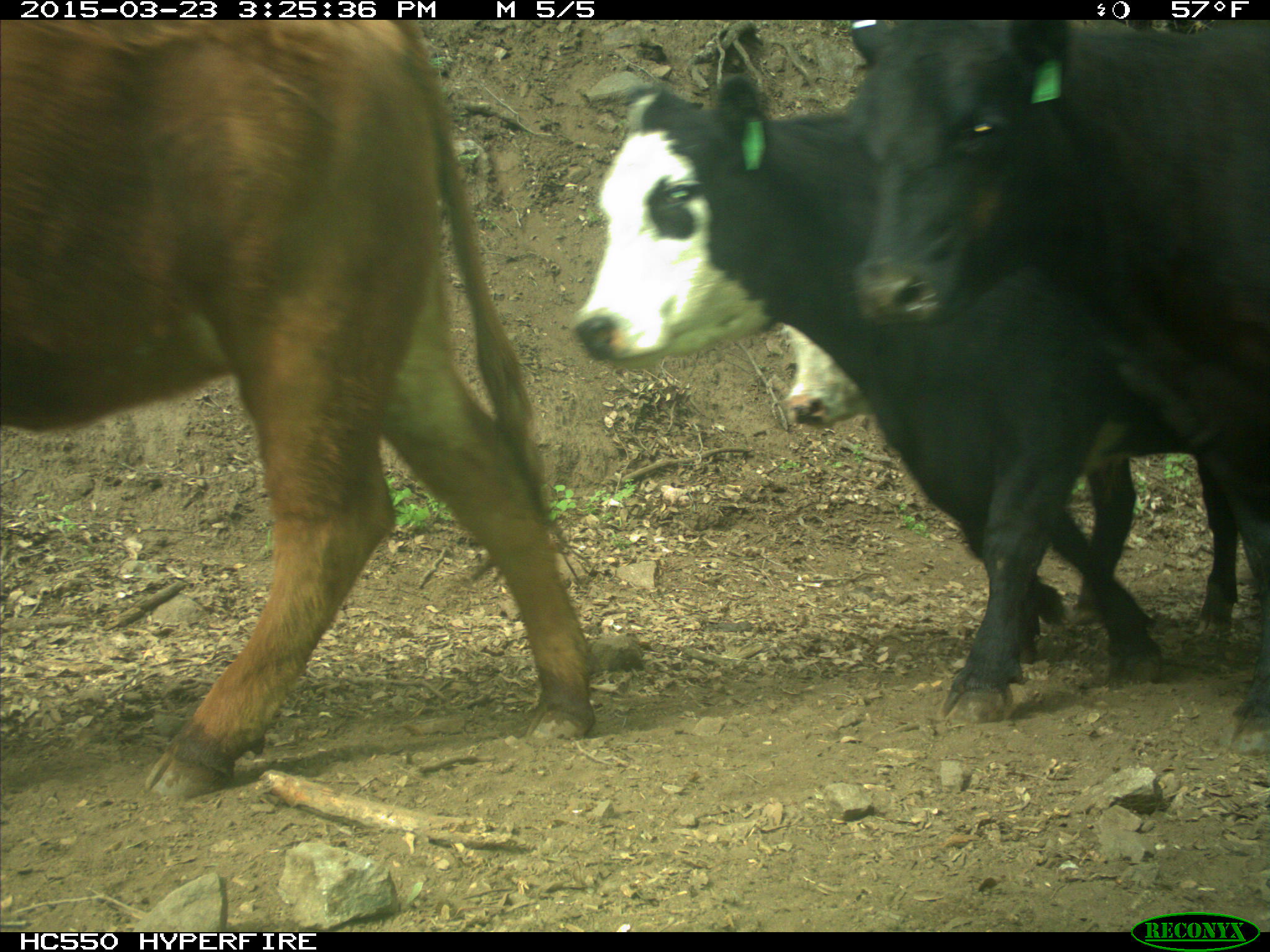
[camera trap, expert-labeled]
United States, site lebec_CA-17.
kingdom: Animalia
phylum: Chordata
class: Mammalia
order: Artiodactyla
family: Bovidae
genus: Bos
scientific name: Bos taurus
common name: domestic cow